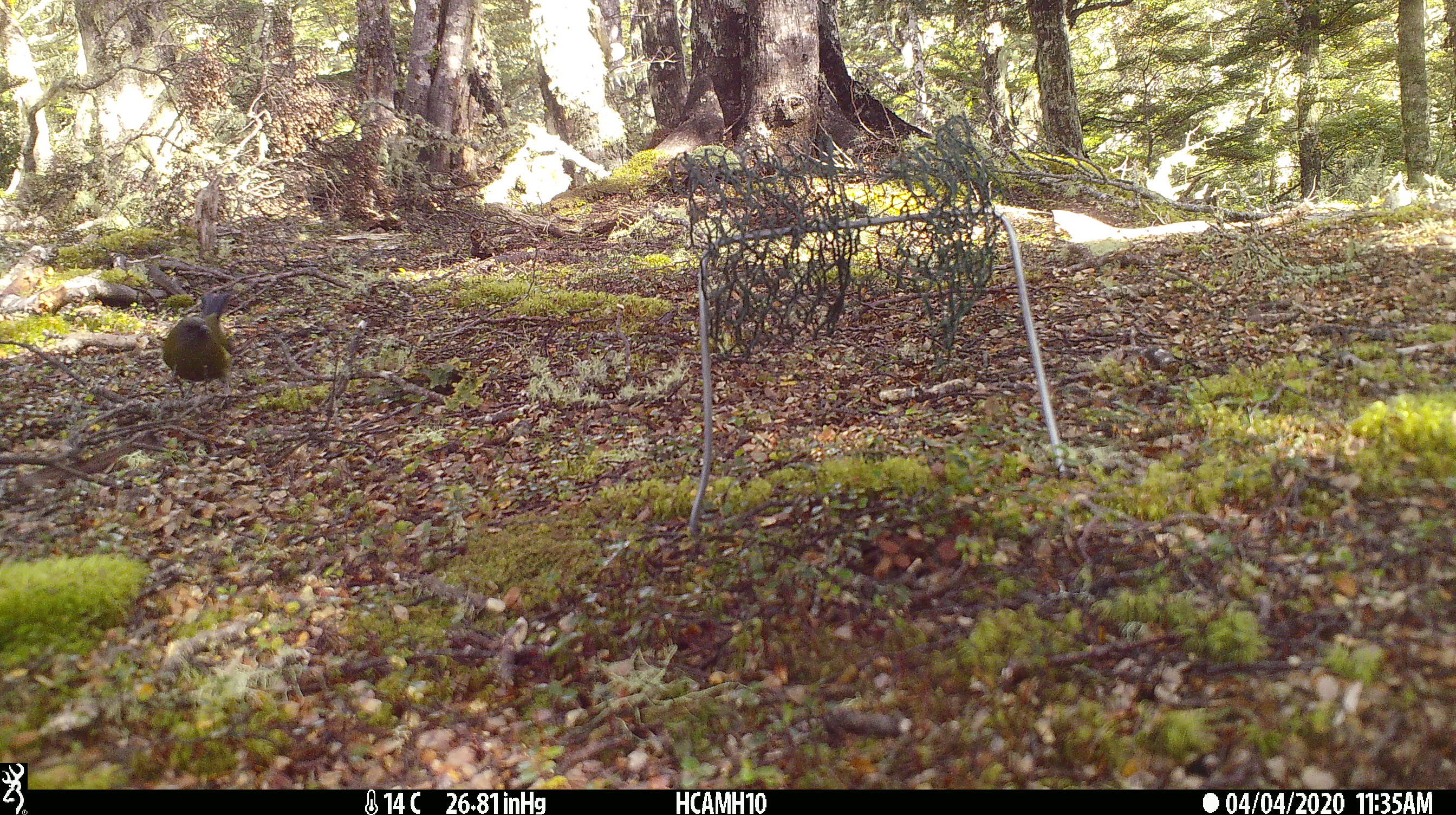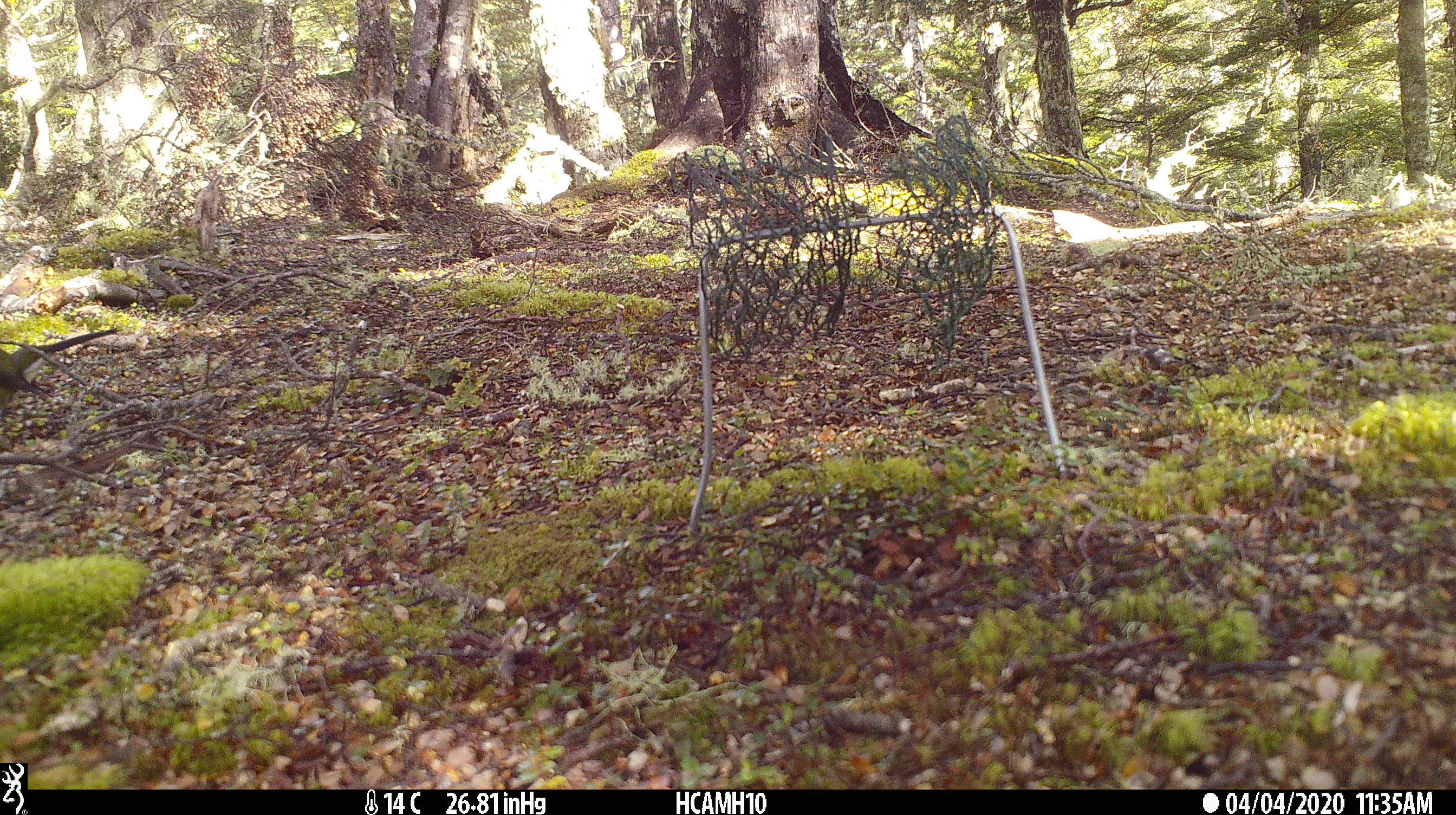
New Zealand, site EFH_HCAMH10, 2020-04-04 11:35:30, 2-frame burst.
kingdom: Animalia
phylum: Chordata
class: Aves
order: Passeriformes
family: Meliphagidae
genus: Anthornis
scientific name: Anthornis melanura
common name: new zealand bellbird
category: bellbird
Bellbird (new zealand bellbird) (Anthornis melanura).